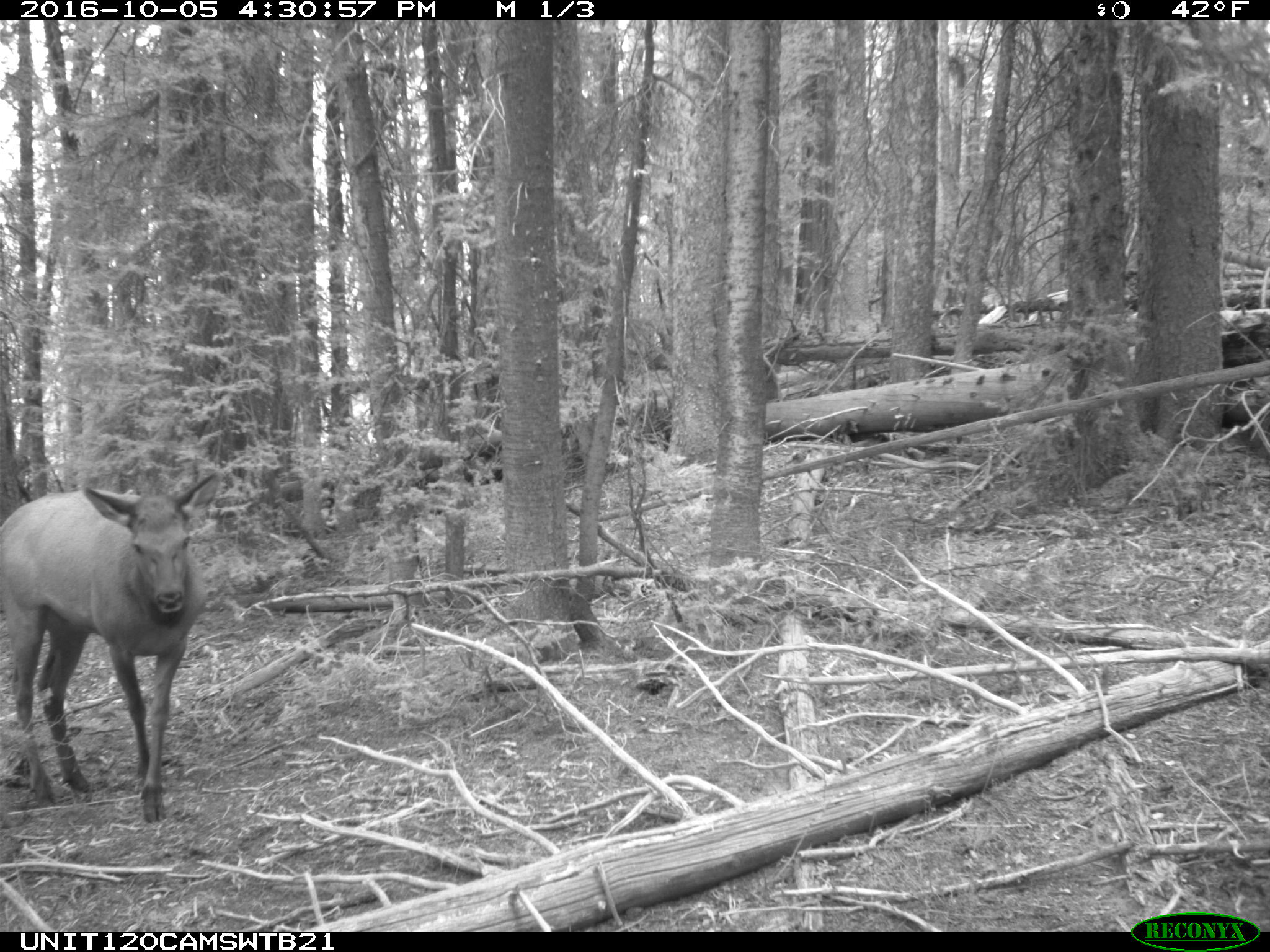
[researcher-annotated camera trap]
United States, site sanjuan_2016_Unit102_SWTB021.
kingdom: Animalia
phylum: Chordata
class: Mammalia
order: Artiodactyla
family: Cervidae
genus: Cervus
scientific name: Cervus elaphus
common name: red deer